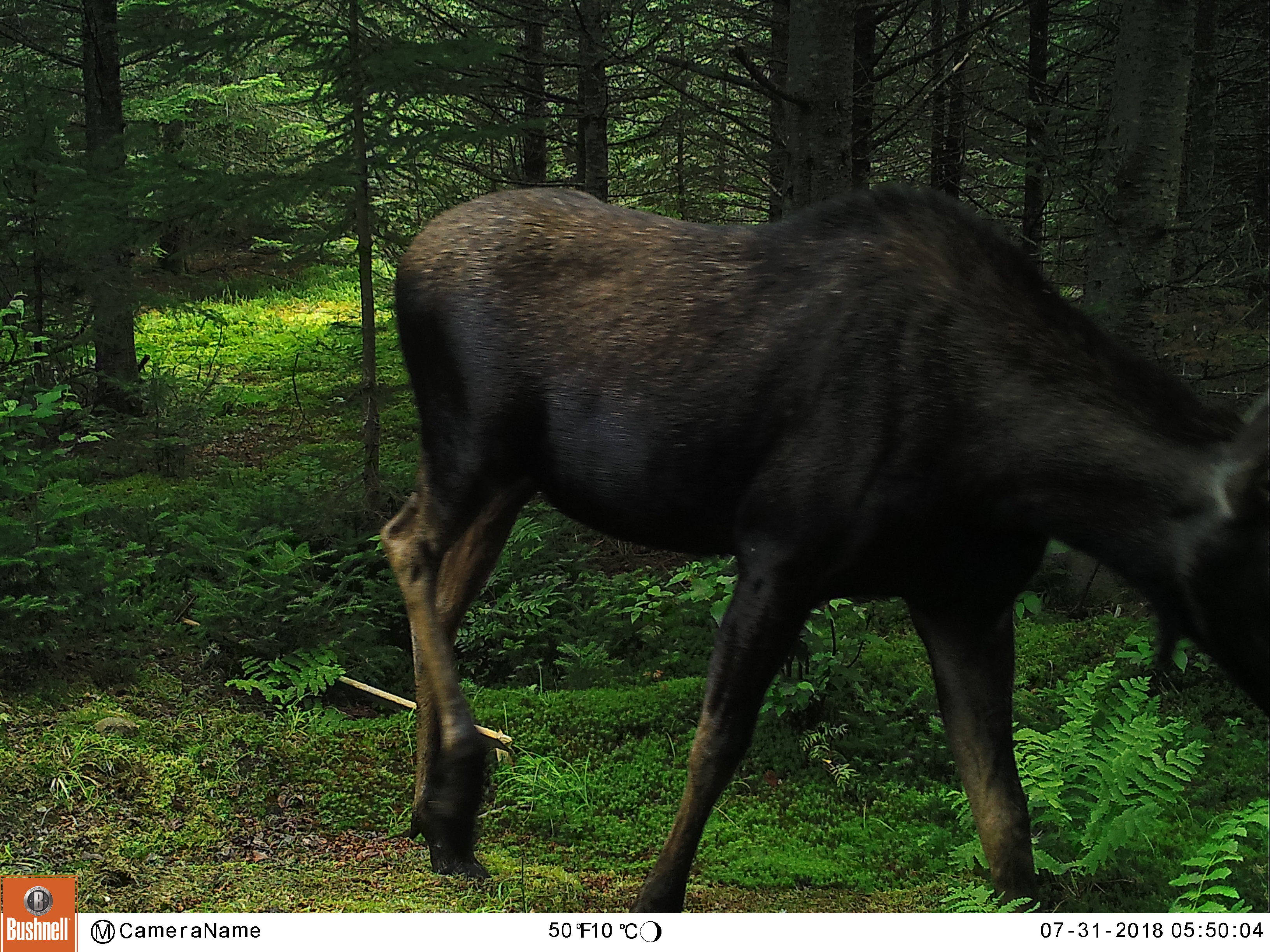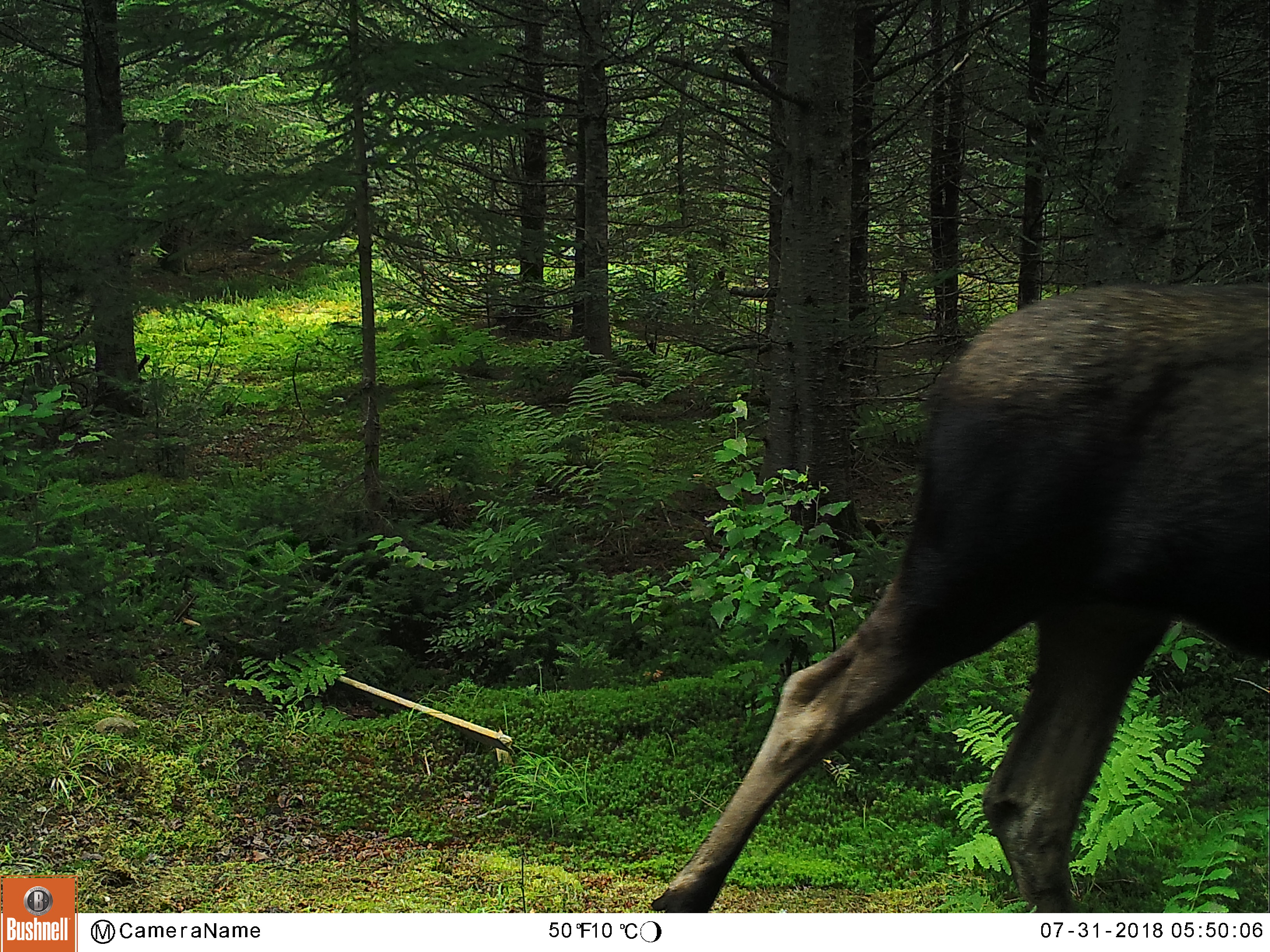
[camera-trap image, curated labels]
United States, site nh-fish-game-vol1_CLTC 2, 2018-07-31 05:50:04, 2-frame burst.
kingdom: Animalia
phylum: Chordata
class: Mammalia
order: Artiodactyla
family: Cervidae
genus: Alces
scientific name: Alces alces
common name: moose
Moose (Alces alces).